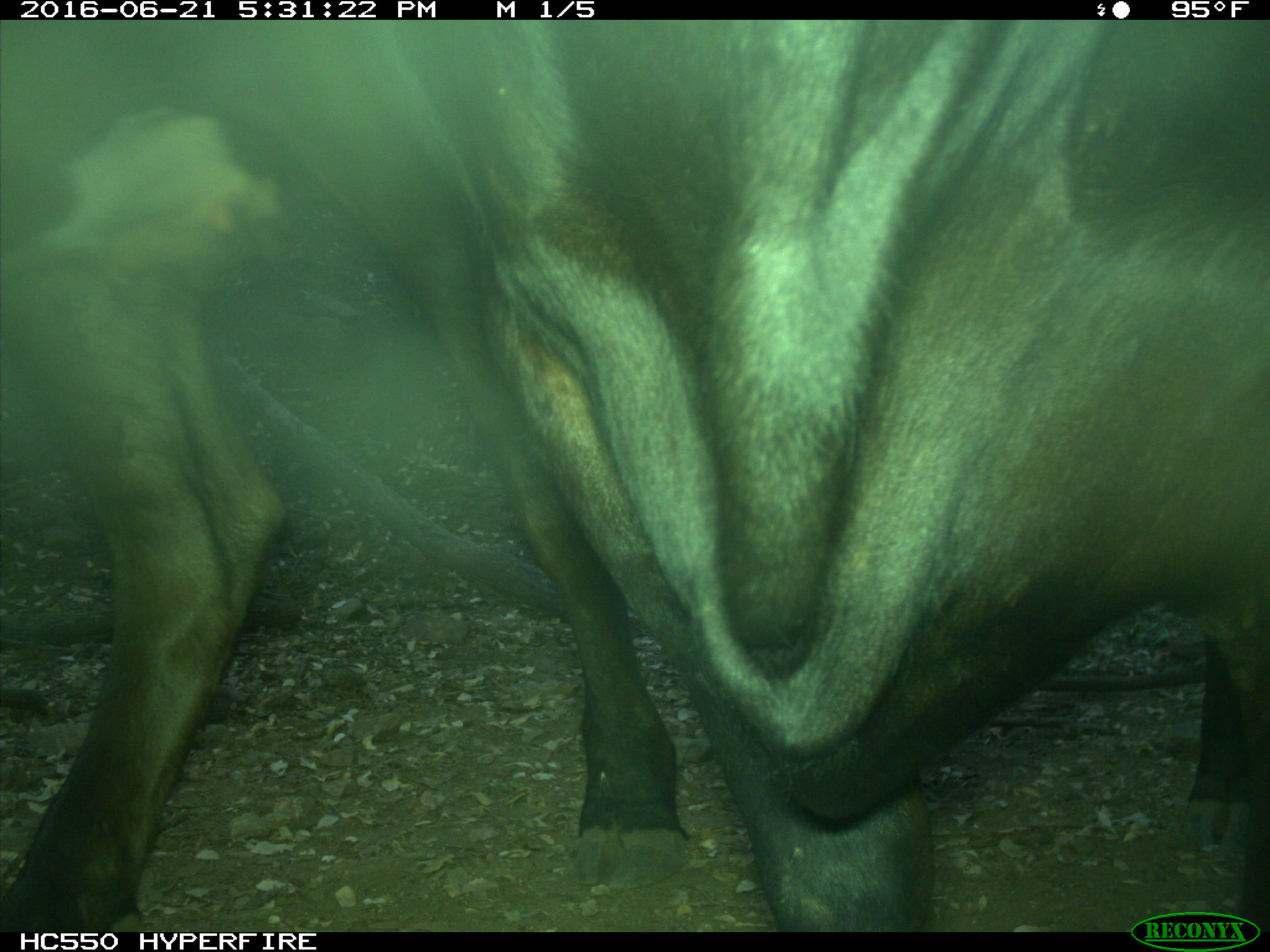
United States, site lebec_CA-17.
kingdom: Animalia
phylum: Chordata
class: Mammalia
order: Artiodactyla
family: Bovidae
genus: Bos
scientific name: Bos taurus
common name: domestic cow